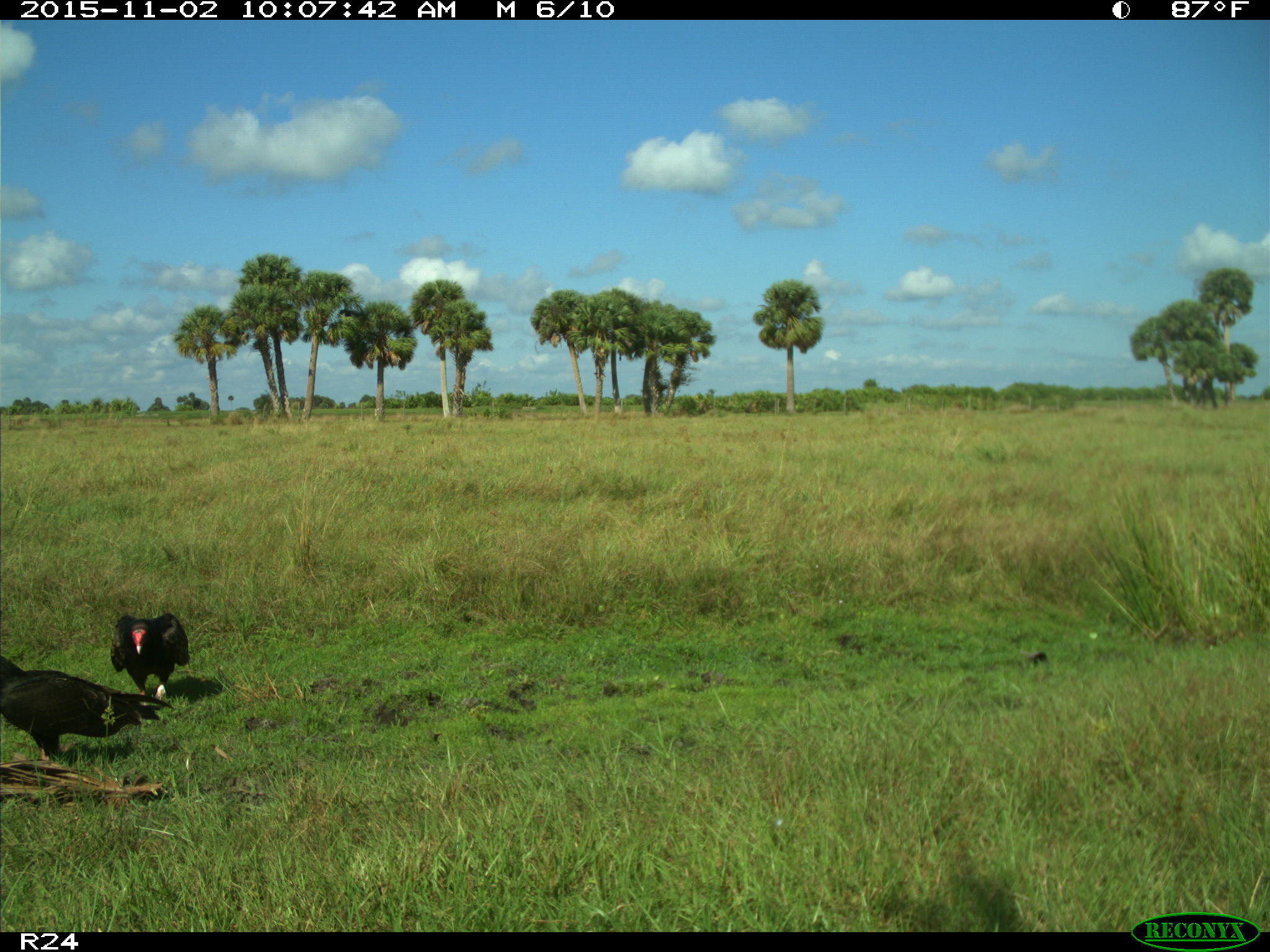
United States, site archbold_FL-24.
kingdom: Animalia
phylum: Chordata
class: Aves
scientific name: Aves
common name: birds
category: unidentified bird